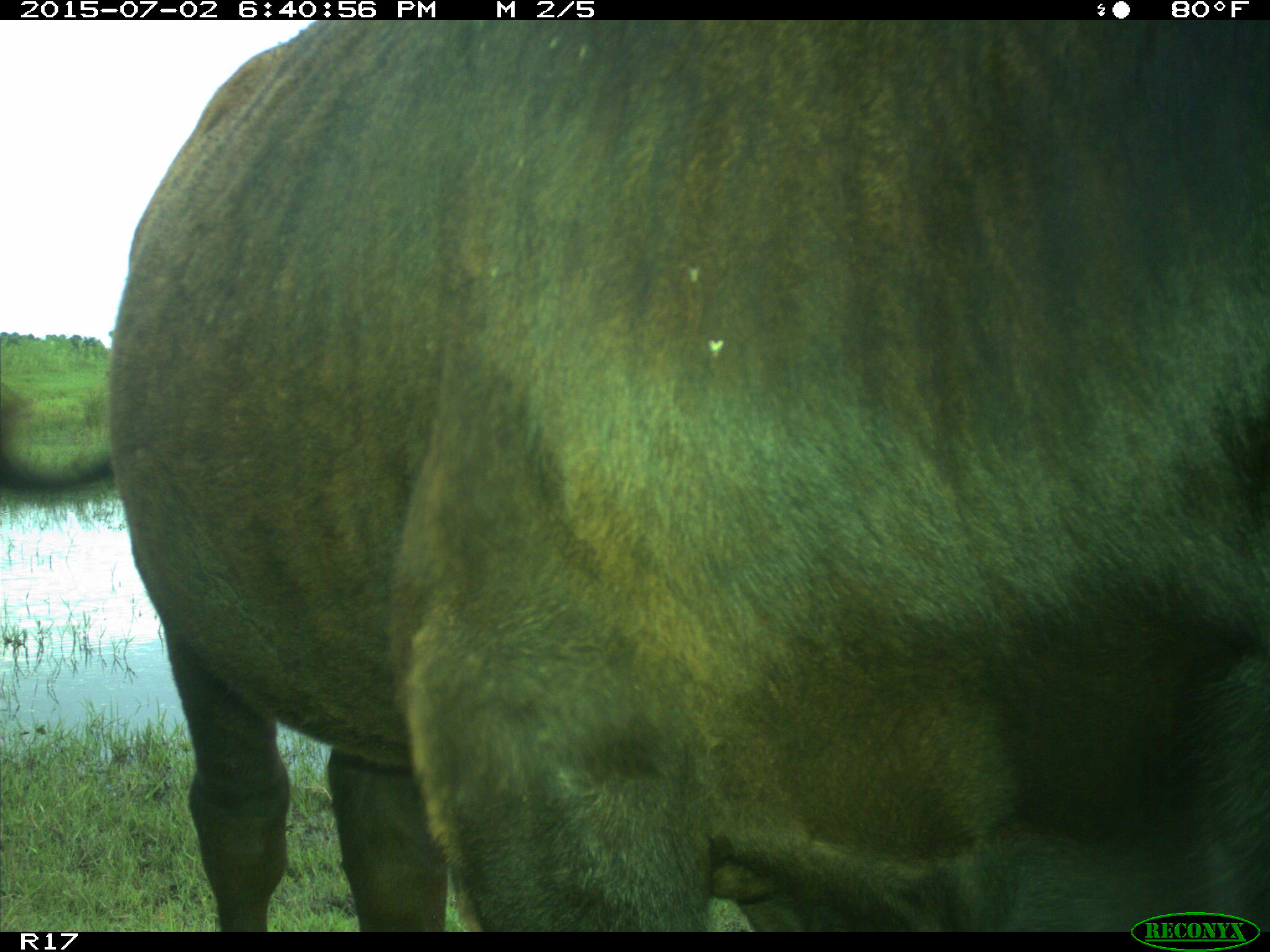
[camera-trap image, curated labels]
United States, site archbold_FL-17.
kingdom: Animalia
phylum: Chordata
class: Mammalia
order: Artiodactyla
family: Bovidae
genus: Bos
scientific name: Bos taurus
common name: domestic cow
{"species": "Bos taurus (domestic cow)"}